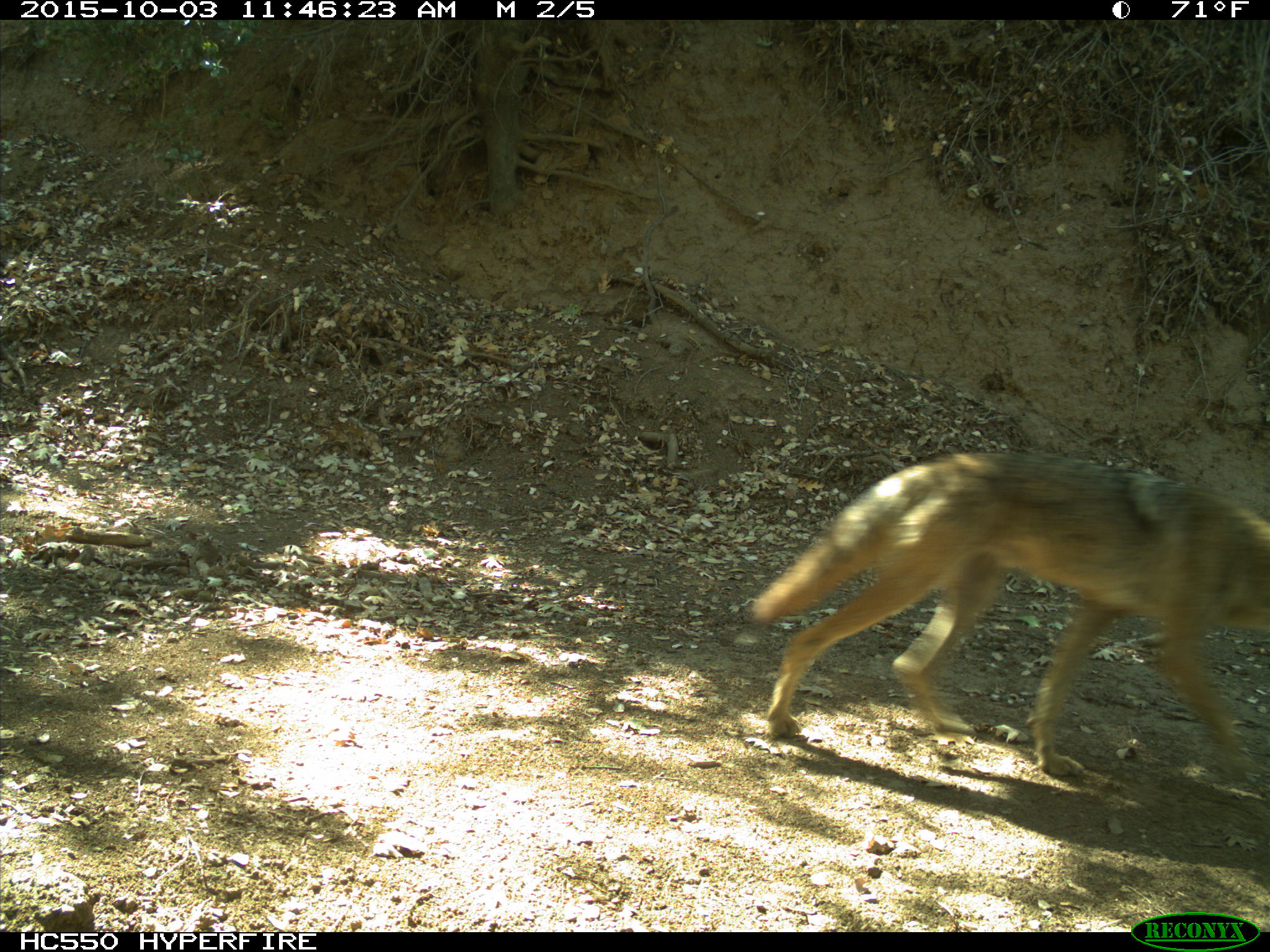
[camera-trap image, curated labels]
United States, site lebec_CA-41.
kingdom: Animalia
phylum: Chordata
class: Mammalia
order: Carnivora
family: Canidae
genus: Canis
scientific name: Canis latrans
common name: coyote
Canis latrans (coyote).